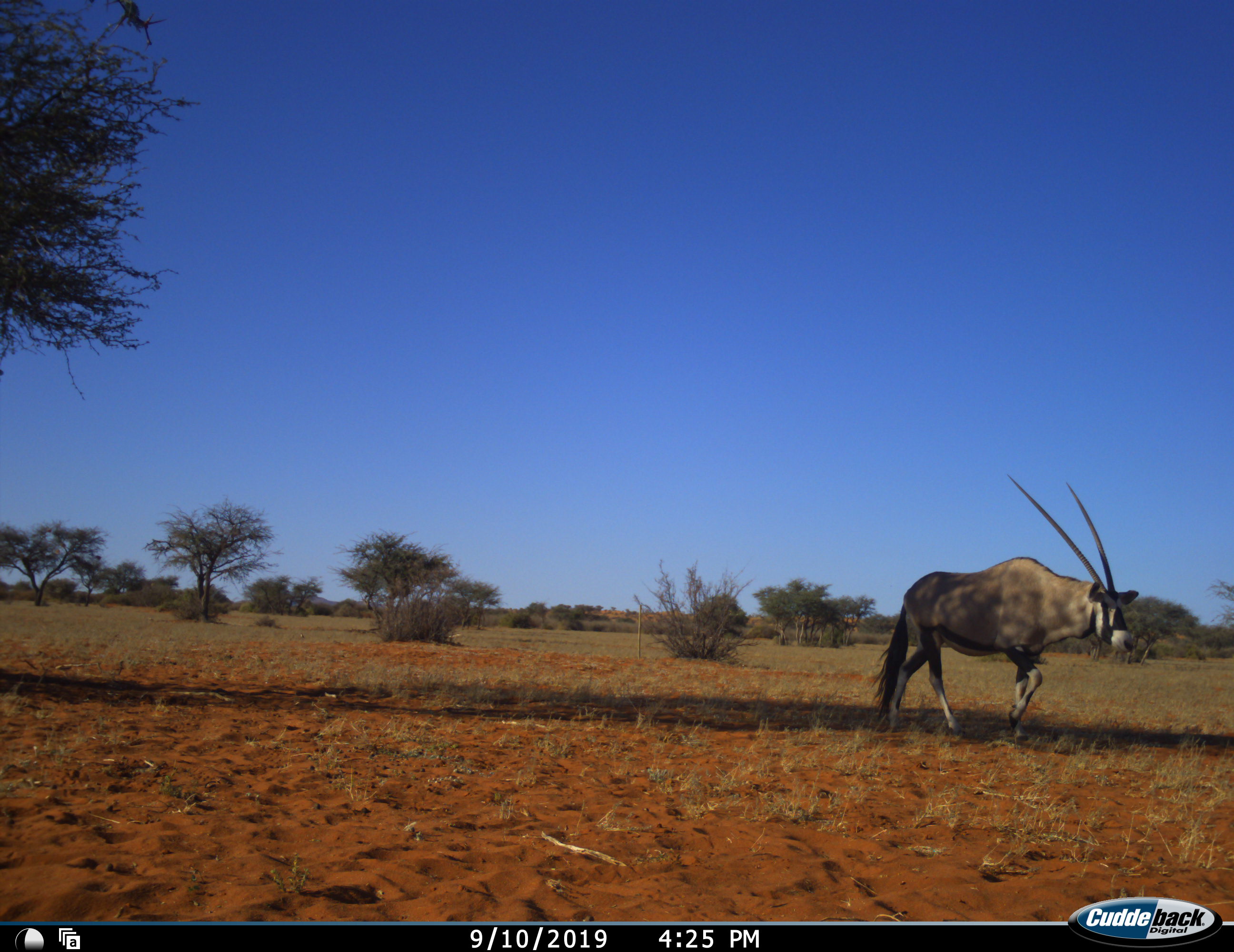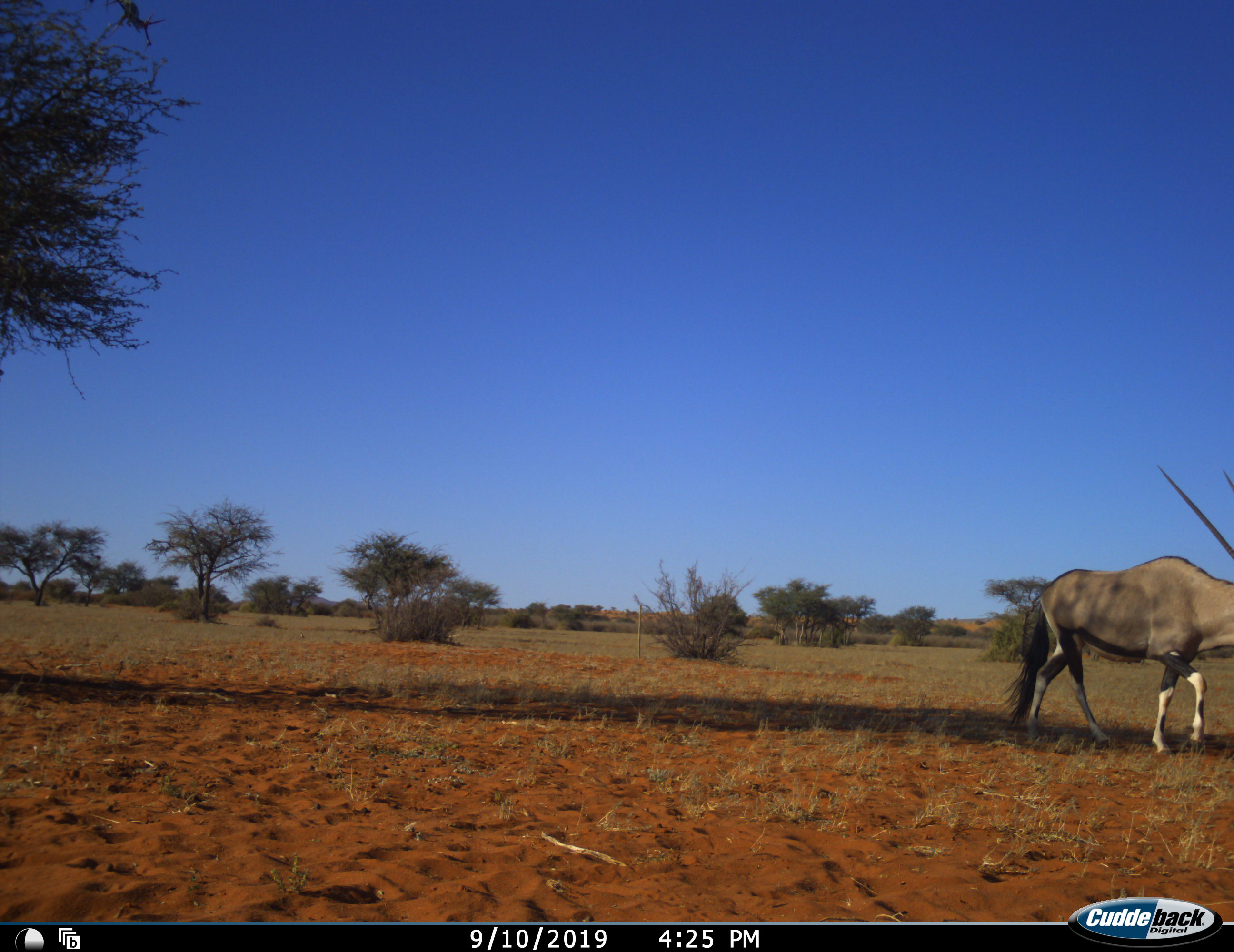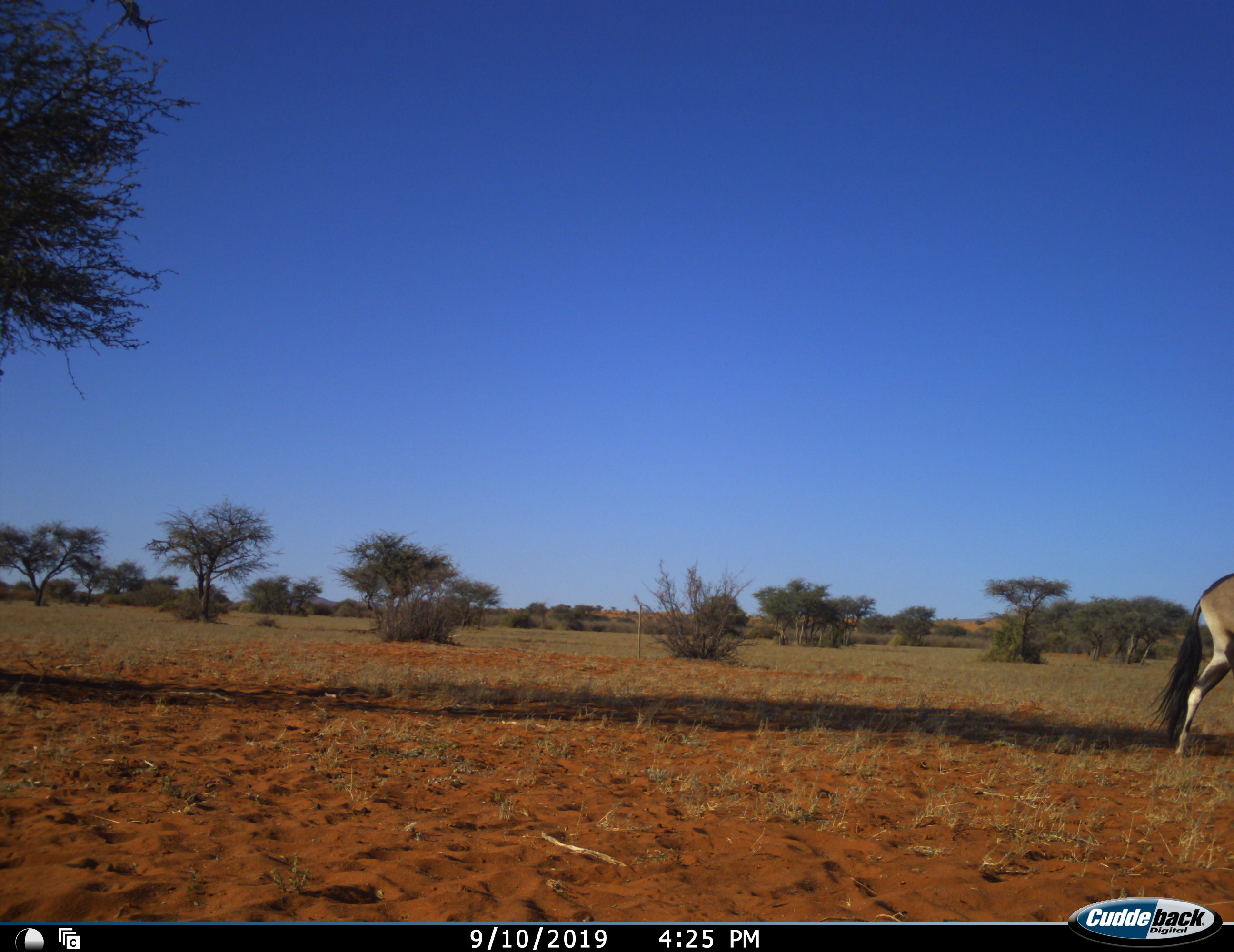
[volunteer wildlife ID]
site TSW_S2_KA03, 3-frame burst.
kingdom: Animalia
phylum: Chordata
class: Mammalia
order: Artiodactyla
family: Bovidae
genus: Oryx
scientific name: Oryx gazella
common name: gemsbok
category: oryx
Oryx (gemsbok) (Oryx gazella), count 1. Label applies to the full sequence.